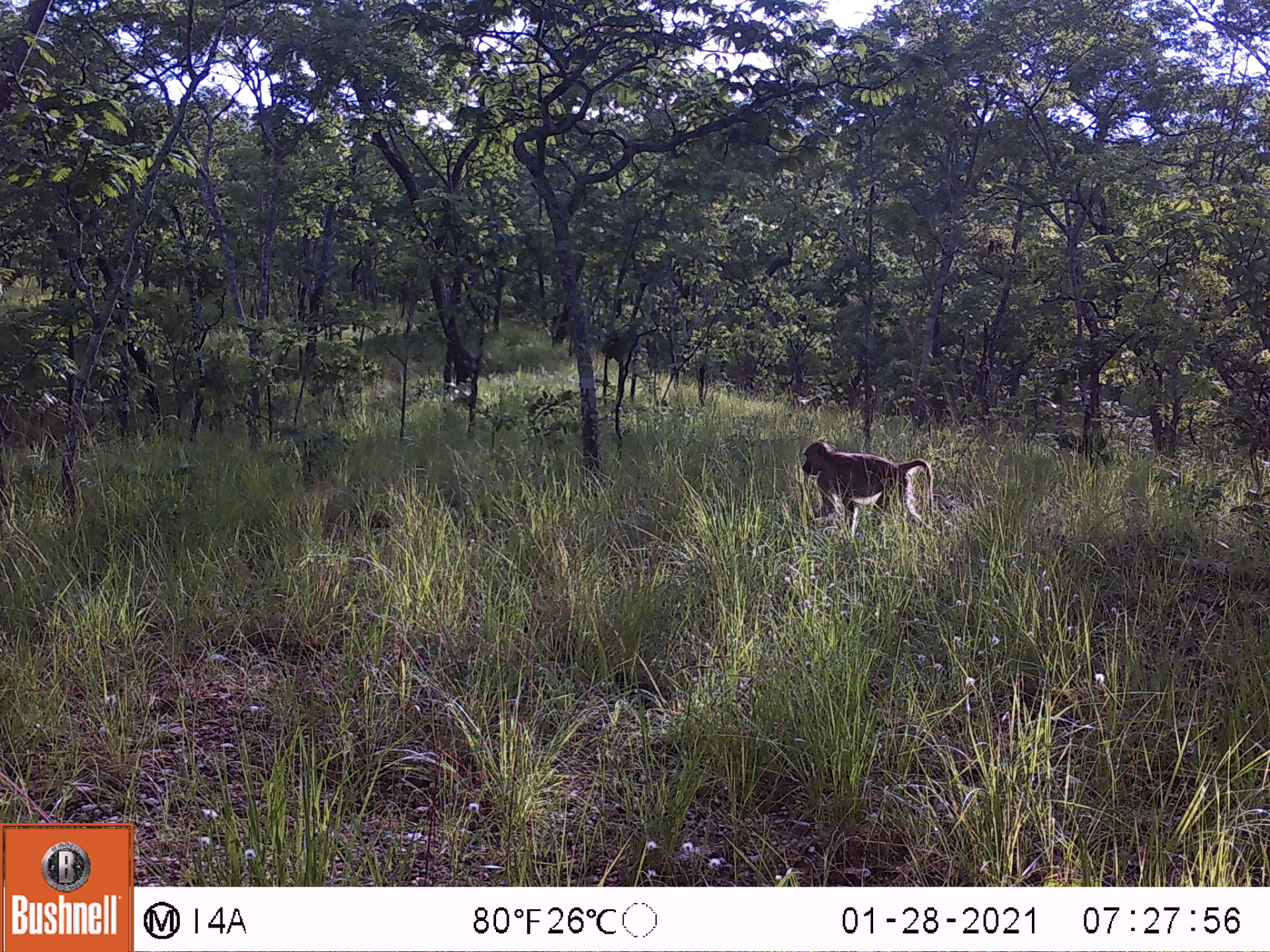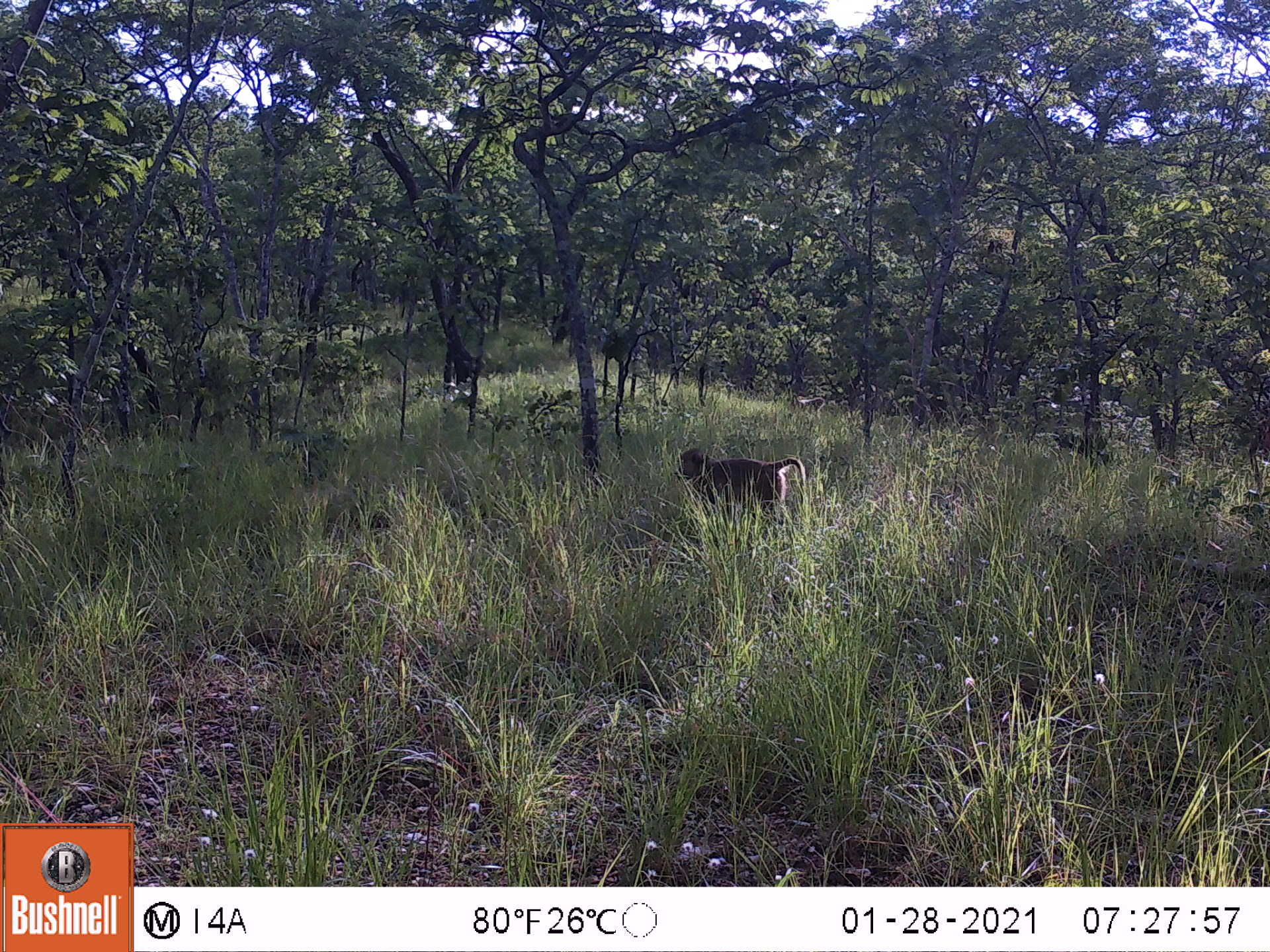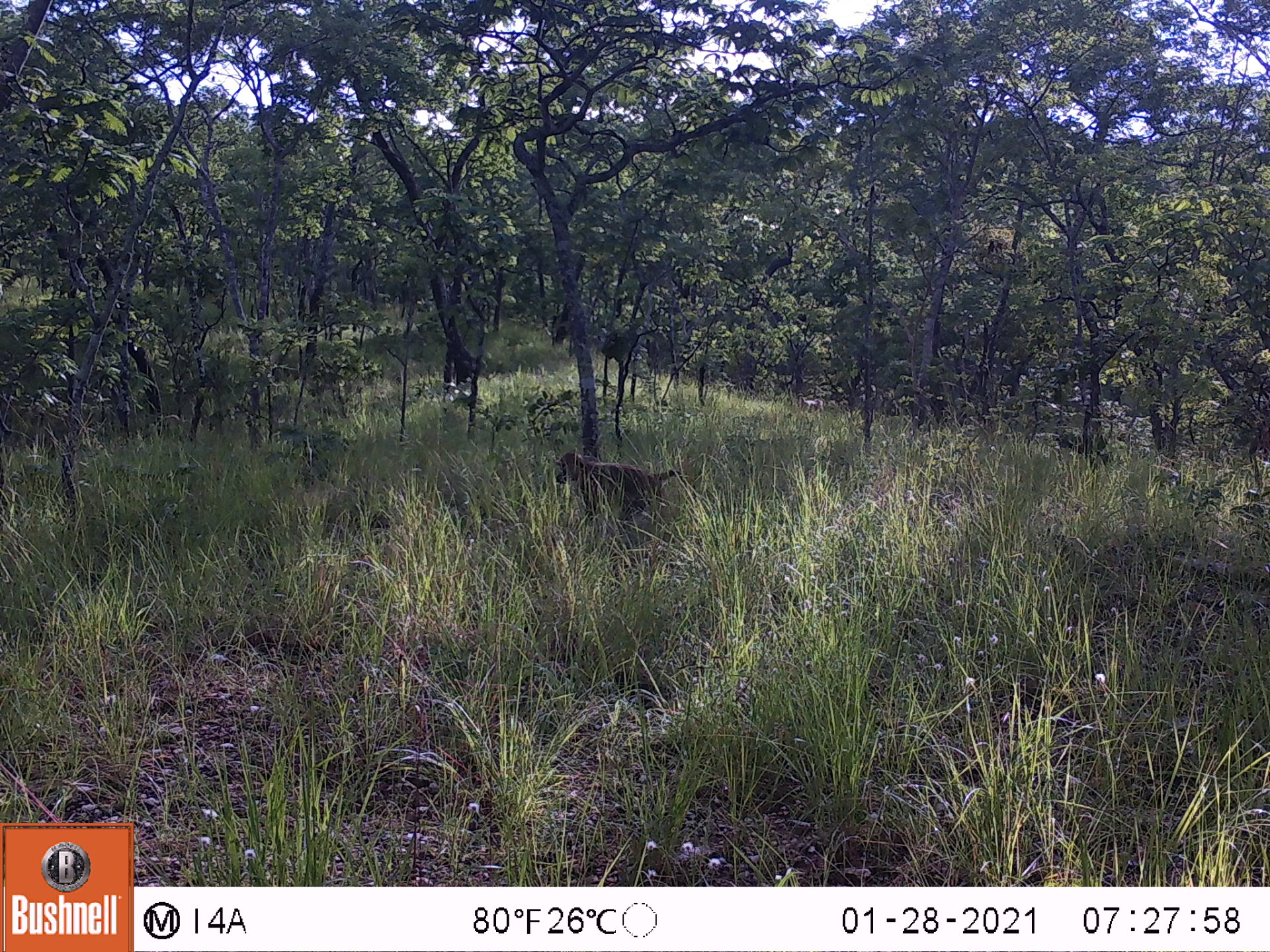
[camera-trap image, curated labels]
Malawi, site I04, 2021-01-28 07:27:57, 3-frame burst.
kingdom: Animalia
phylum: Chordata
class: Mammalia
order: Primates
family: Cercopithecidae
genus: Papio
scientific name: Papio cynocephalus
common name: yellow baboon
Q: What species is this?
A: Yellow baboon (Papio cynocephalus).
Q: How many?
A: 1.